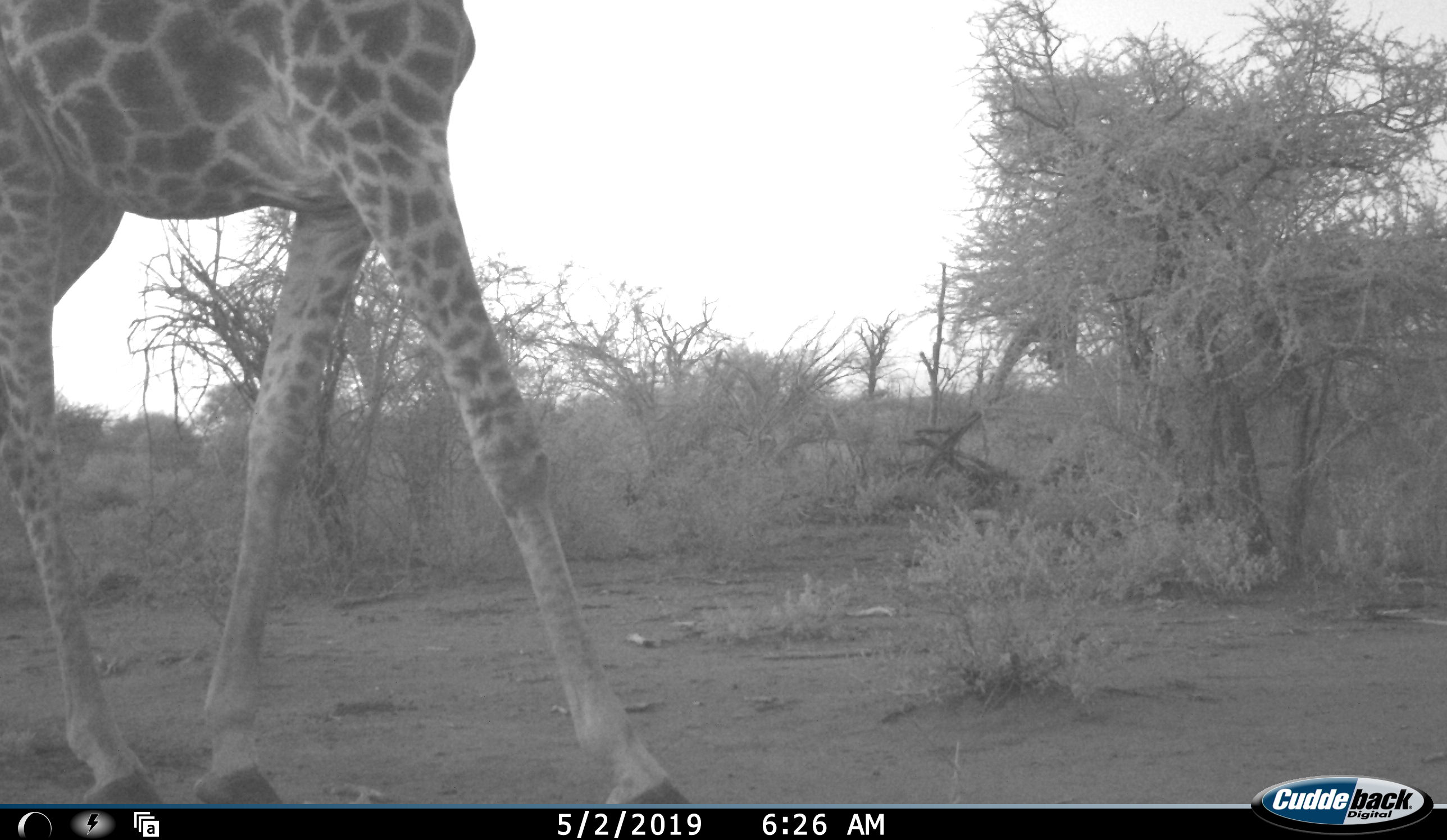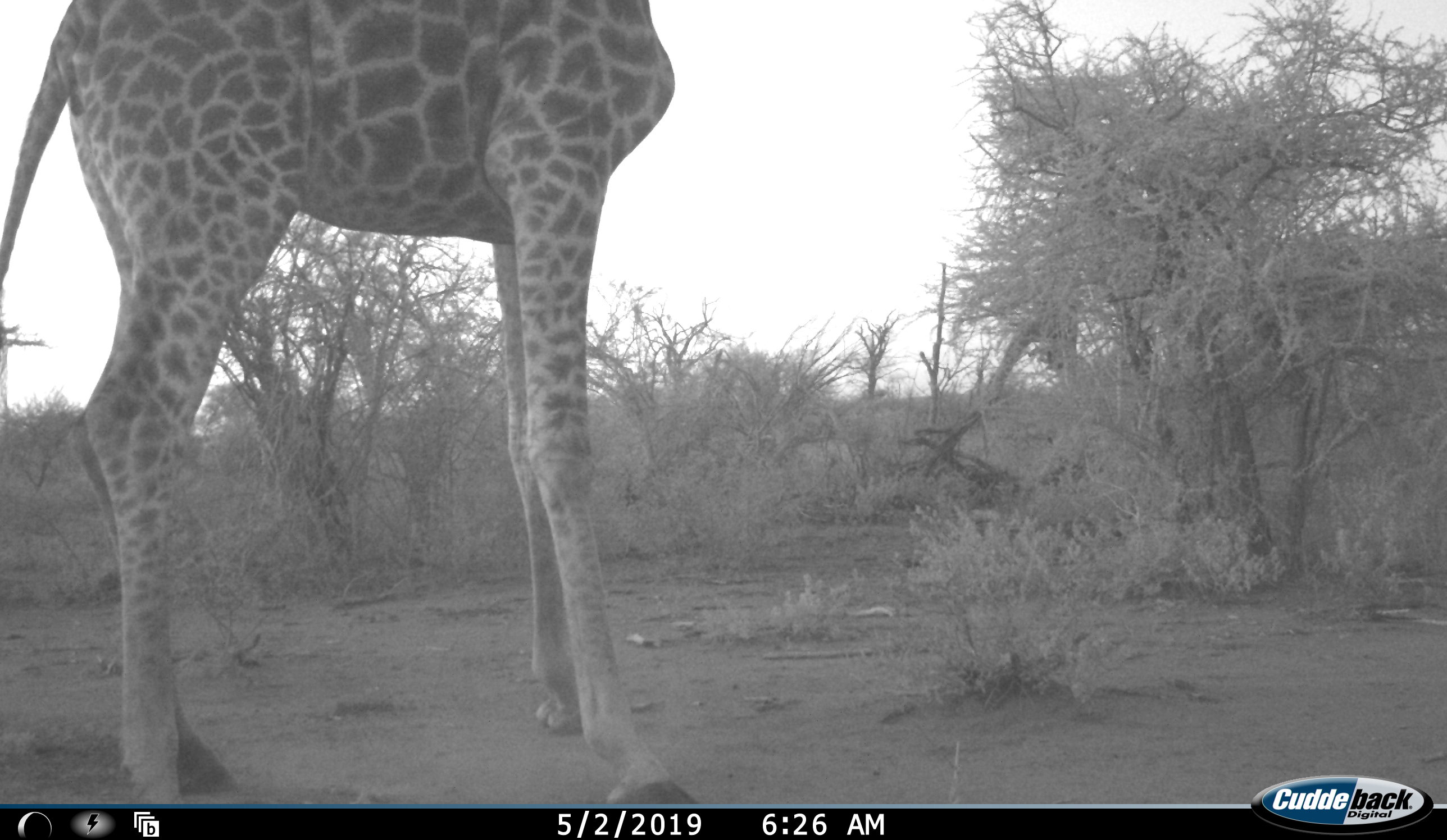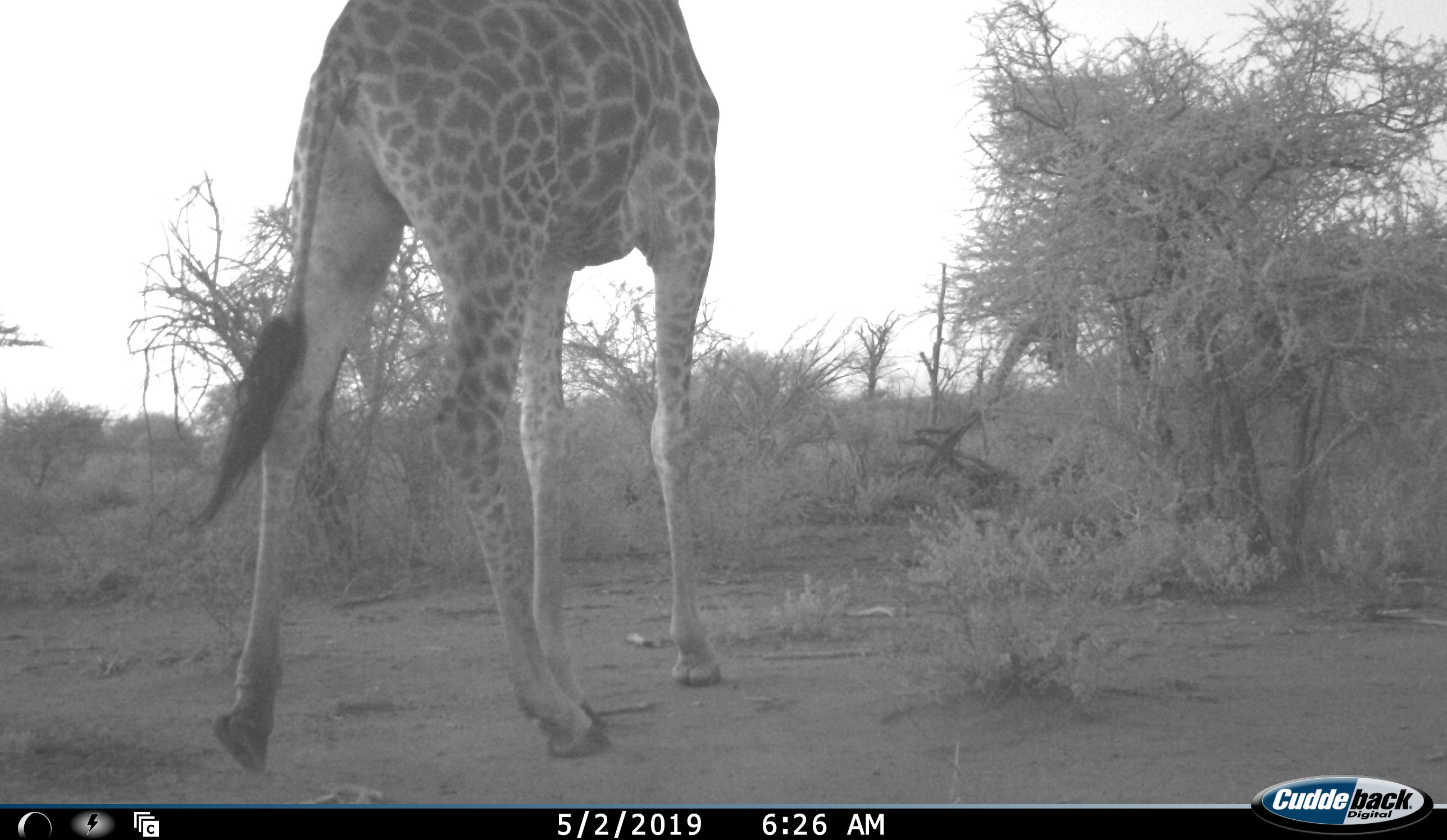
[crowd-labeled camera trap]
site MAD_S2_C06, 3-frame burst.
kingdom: Animalia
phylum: Chordata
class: Mammalia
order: Artiodactyla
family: Giraffidae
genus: Giraffa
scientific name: Giraffa camelopardalis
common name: giraffe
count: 1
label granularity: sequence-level